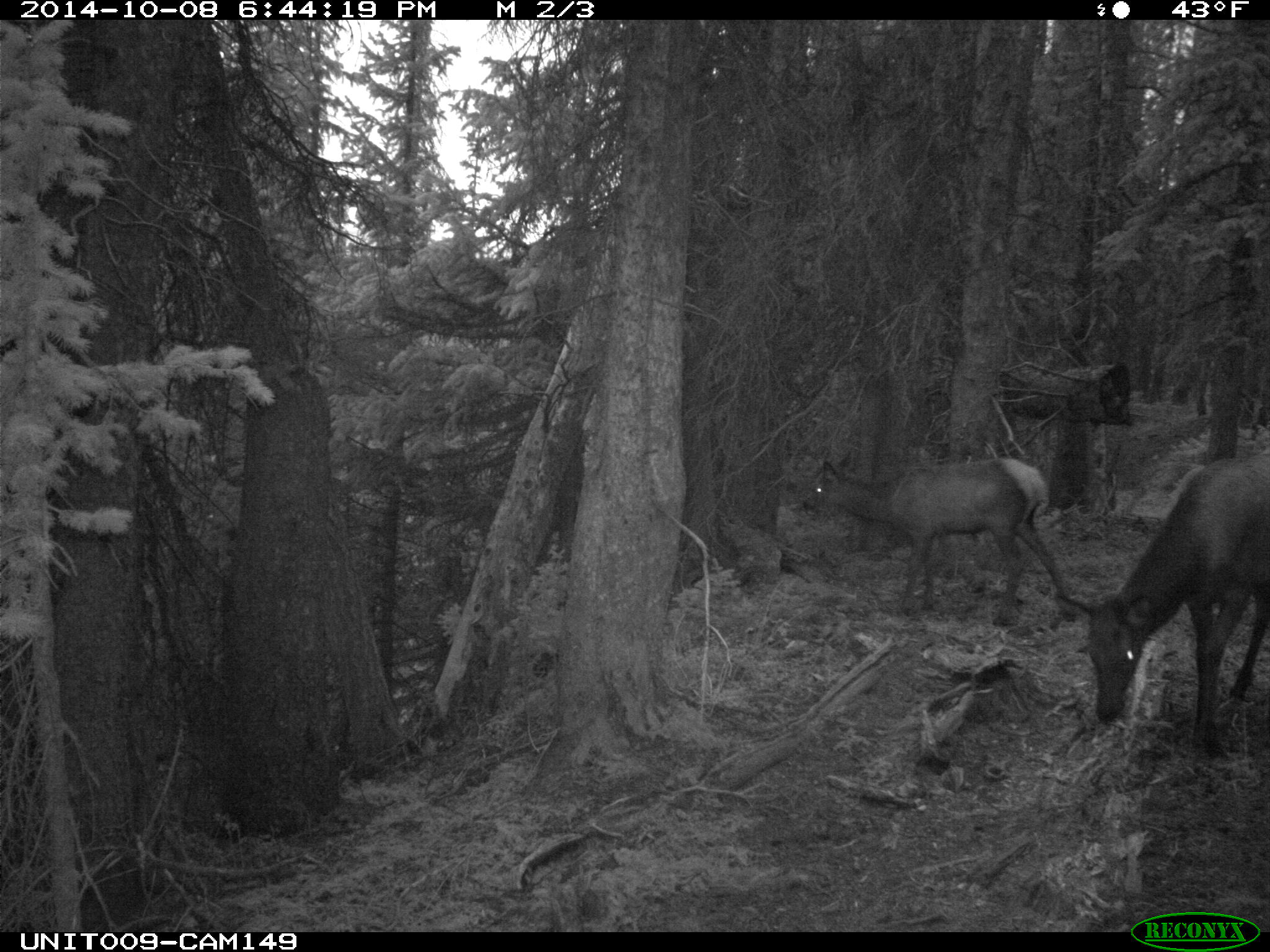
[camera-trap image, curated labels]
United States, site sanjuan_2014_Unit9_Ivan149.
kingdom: Animalia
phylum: Chordata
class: Mammalia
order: Artiodactyla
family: Cervidae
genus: Cervus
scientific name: Cervus elaphus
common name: red deer